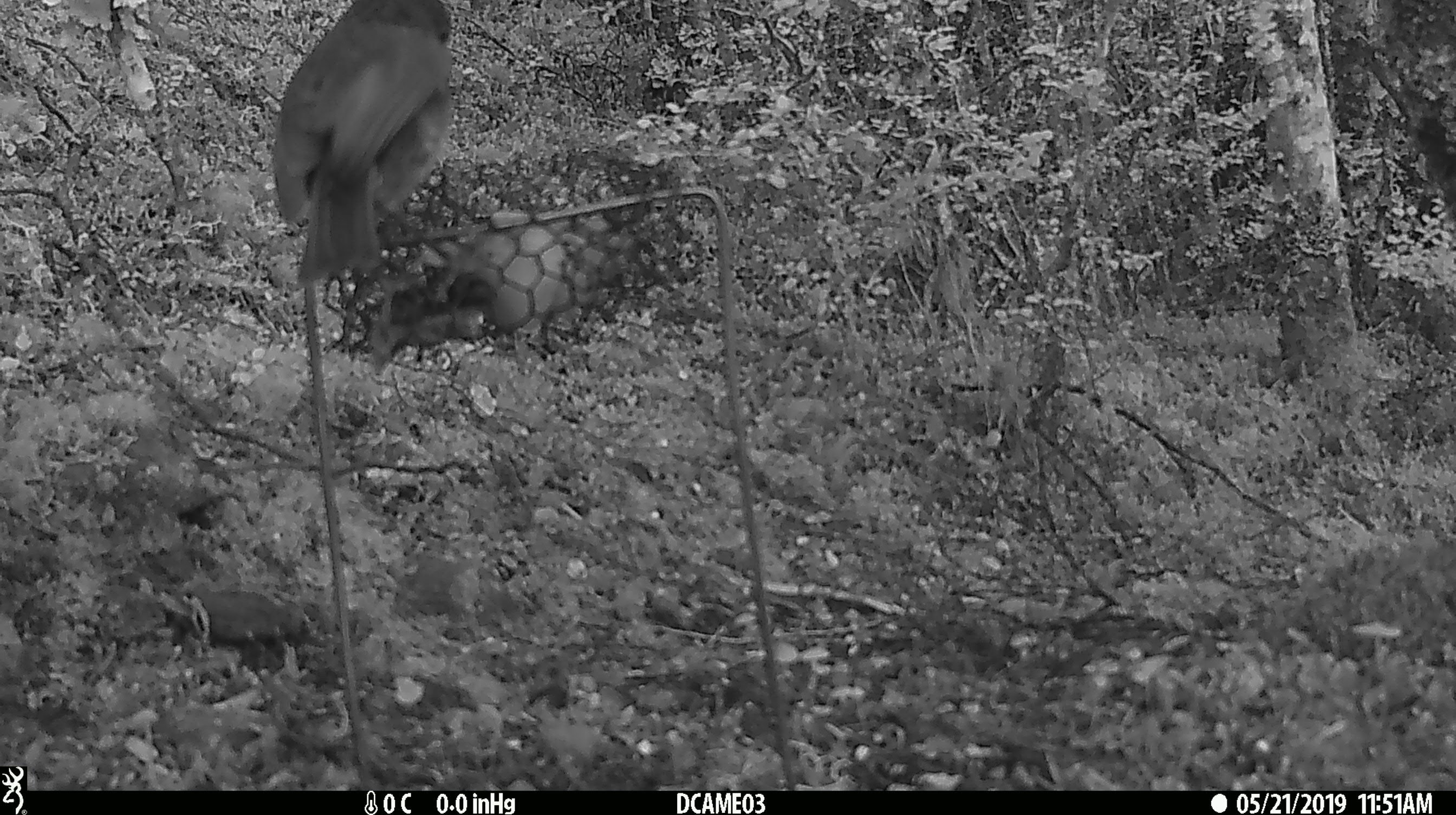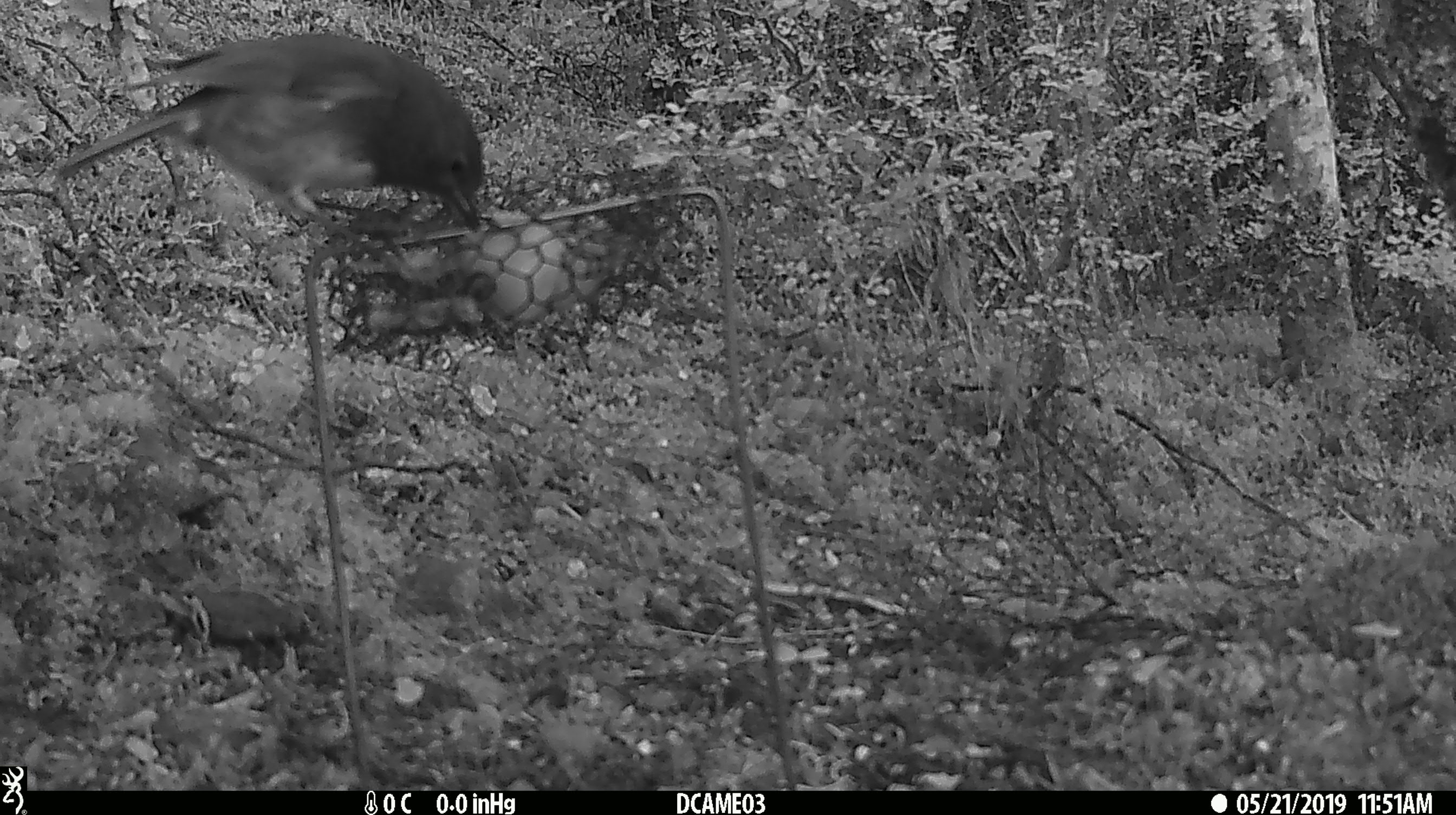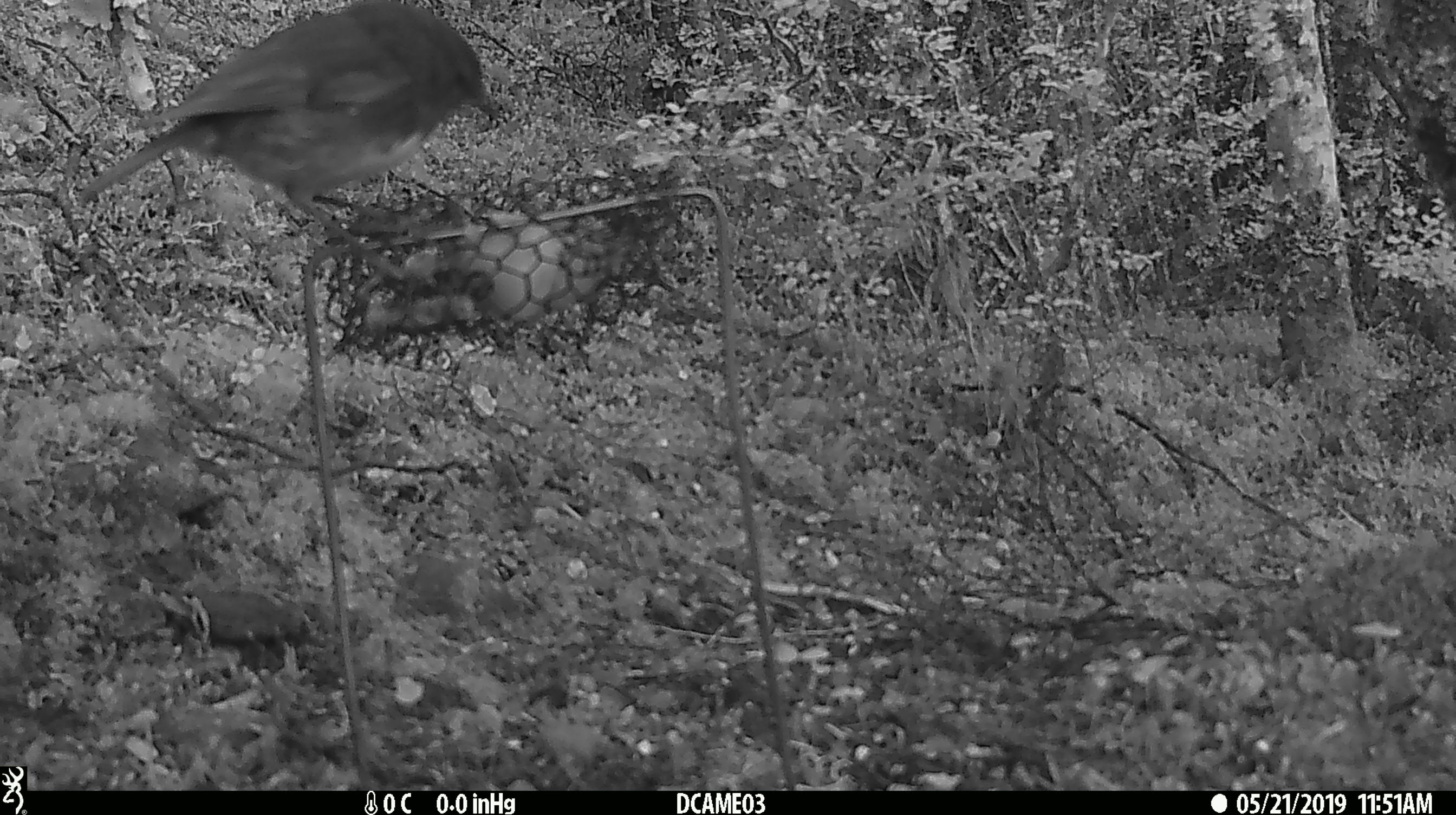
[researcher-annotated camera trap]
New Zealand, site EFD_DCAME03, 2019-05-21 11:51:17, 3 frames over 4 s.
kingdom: Animalia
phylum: Chordata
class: Aves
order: Passeriformes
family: Petroicidae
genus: Petroica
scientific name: Petroica australis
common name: new zealand robin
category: robin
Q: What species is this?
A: Robin (new zealand robin) (Petroica australis).